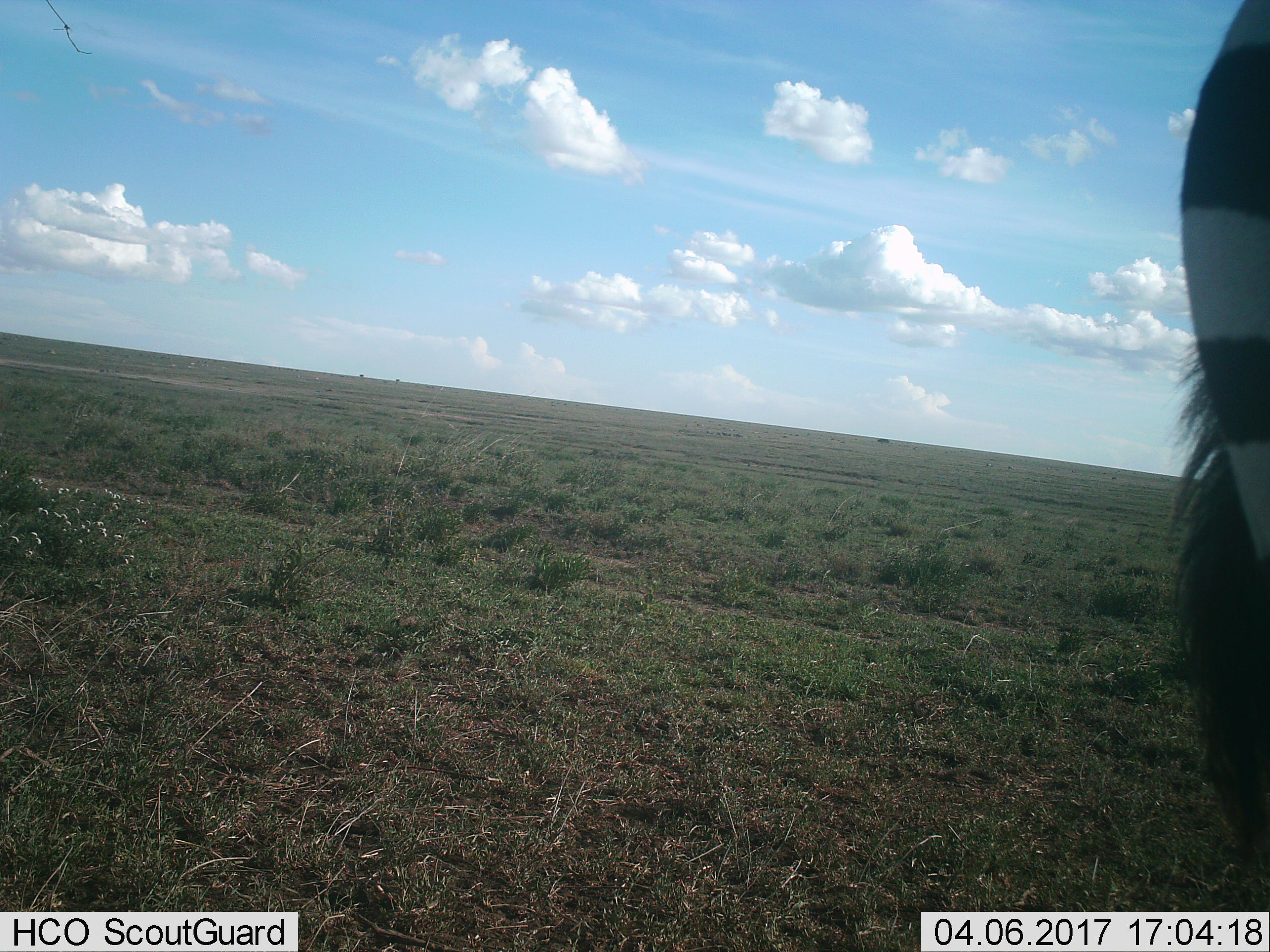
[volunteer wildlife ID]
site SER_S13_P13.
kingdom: Animalia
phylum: Chordata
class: Mammalia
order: Perissodactyla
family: Equidae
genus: Equus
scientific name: Equus quagga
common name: plains zebra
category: zebraplains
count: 1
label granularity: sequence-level